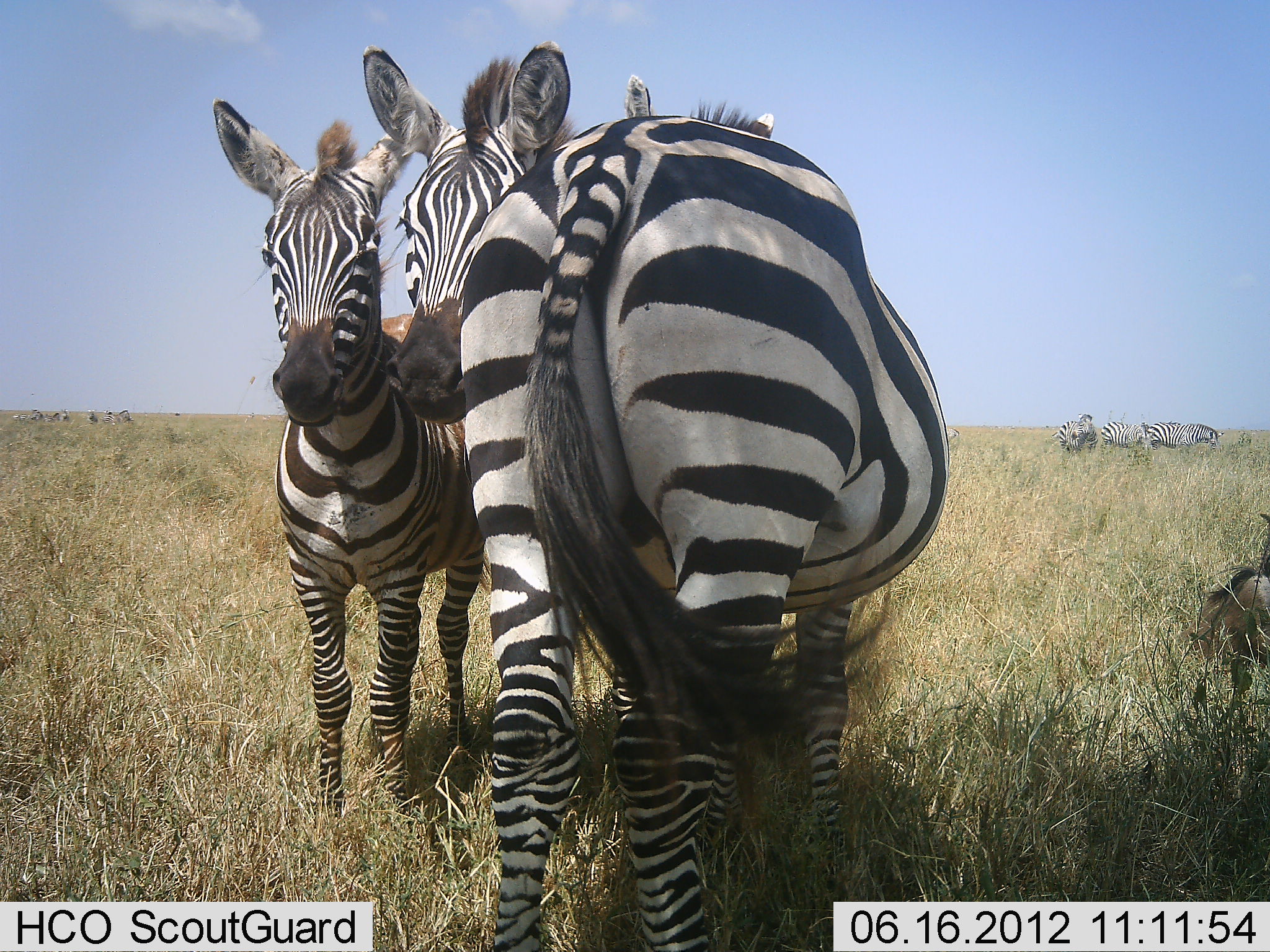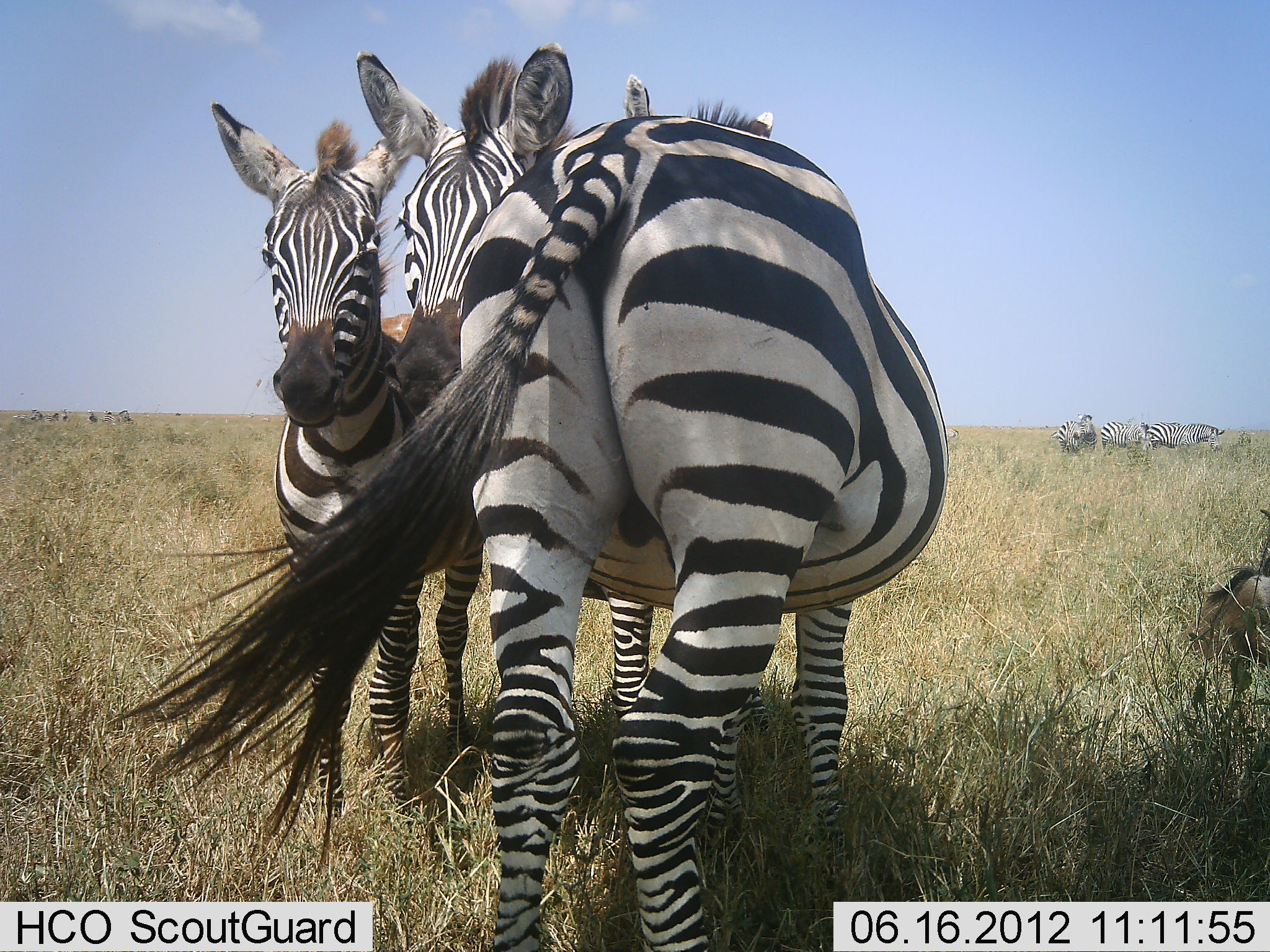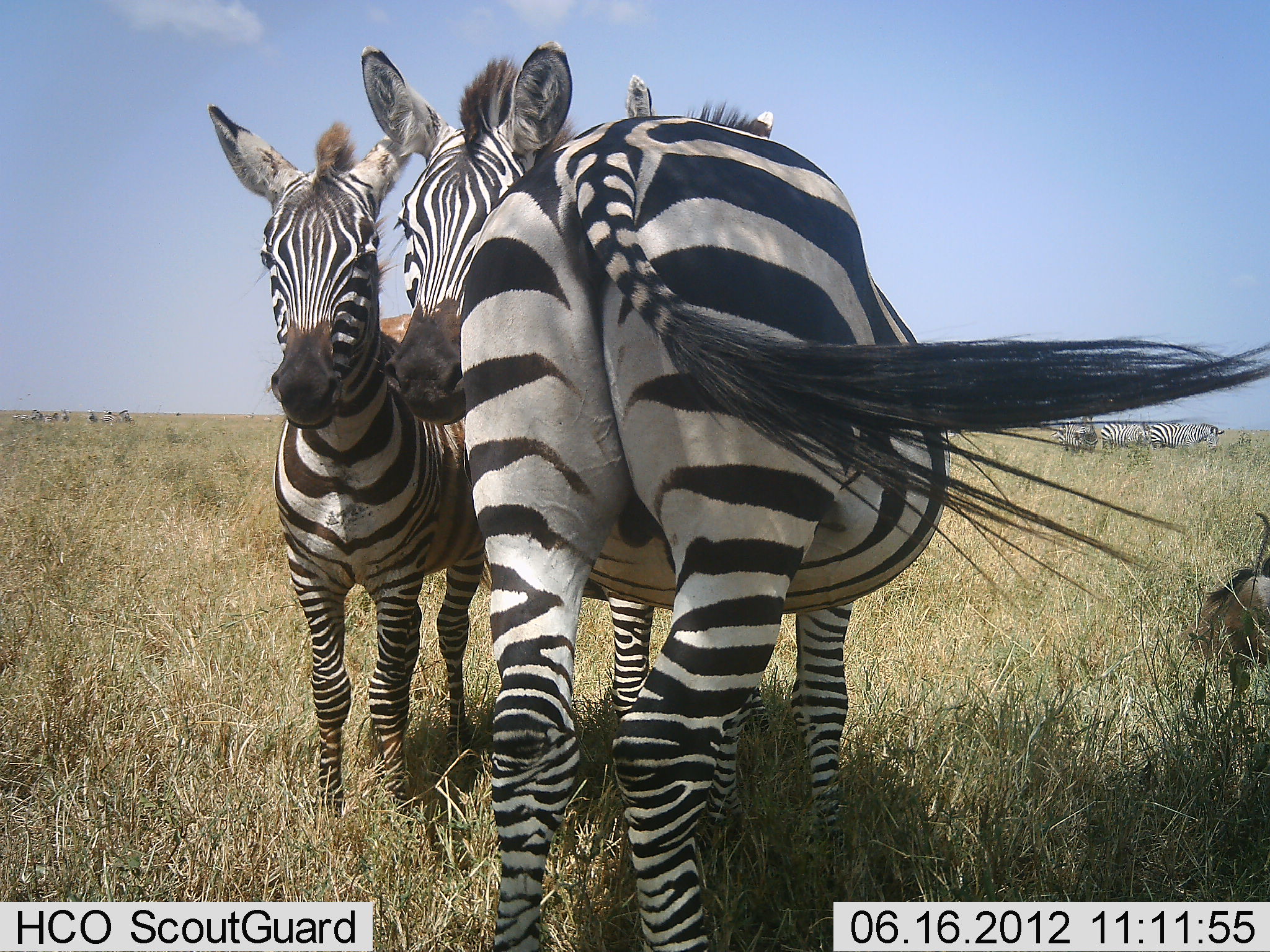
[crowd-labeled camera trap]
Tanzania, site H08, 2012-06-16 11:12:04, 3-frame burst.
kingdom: Animalia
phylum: Chordata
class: Mammalia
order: Perissodactyla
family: Equidae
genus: Equus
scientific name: Equus quagga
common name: plains zebra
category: zebra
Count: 6.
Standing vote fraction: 100%.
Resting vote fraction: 12%.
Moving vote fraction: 0%.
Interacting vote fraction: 12%.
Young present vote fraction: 18%.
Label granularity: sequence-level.